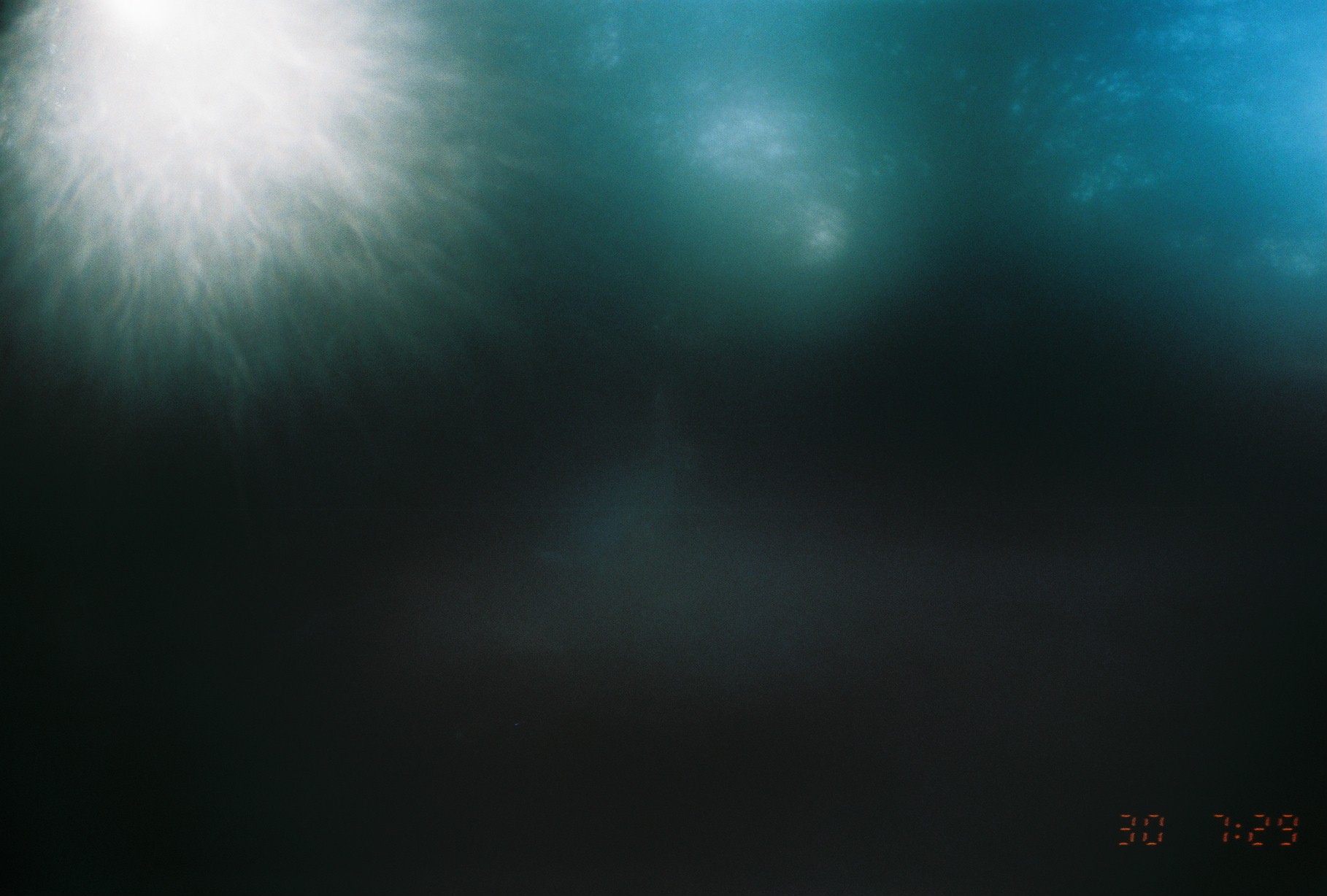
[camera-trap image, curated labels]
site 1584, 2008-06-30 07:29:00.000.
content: unidentified animal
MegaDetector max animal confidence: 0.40